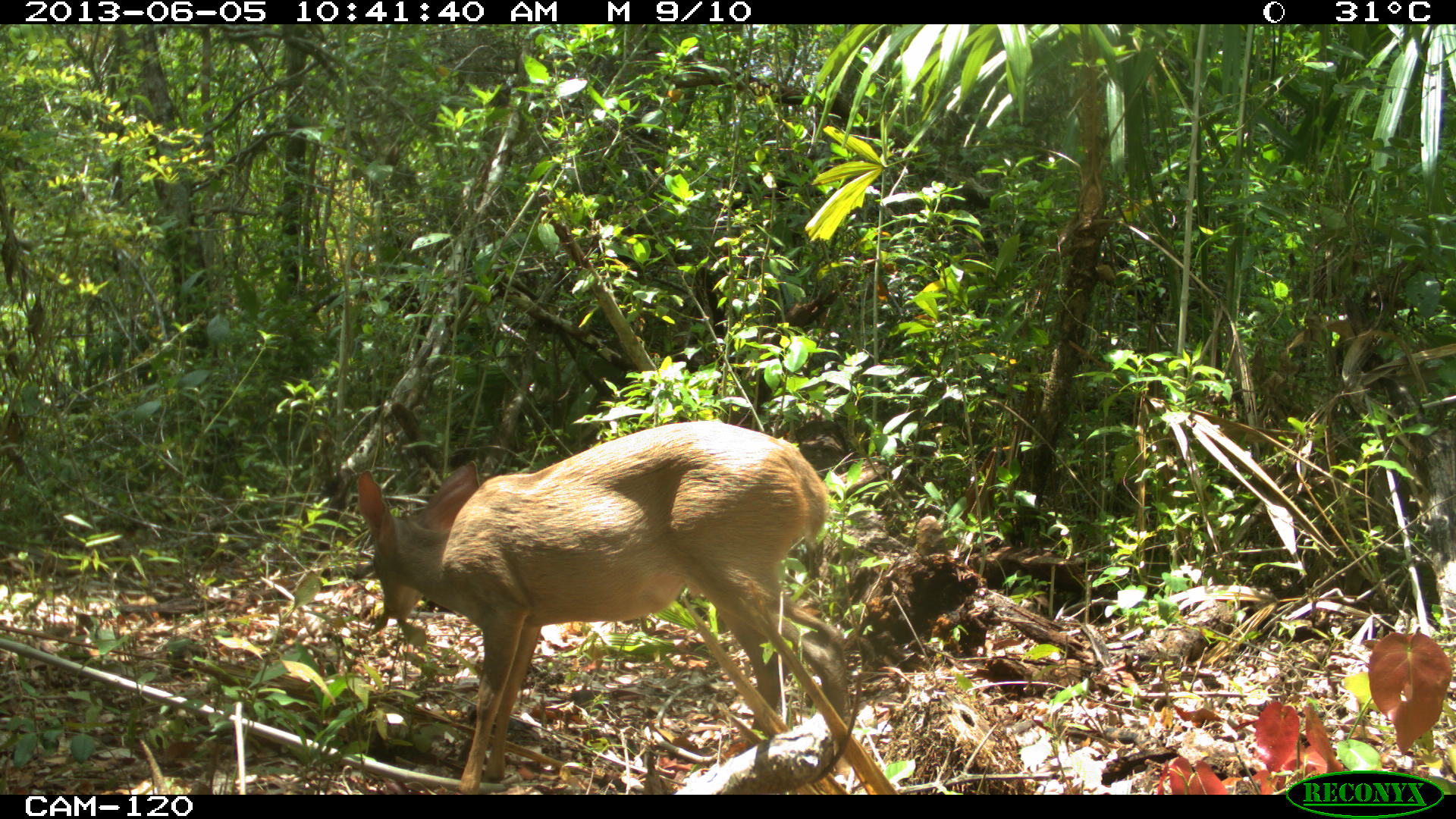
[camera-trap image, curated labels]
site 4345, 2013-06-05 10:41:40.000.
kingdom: Animalia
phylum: Chordata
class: Mammalia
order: Artiodactyla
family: Cervidae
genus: Odocoileus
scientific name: Odocoileus pandora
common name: yucatán brown brocket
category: mazama pandora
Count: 1.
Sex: female.